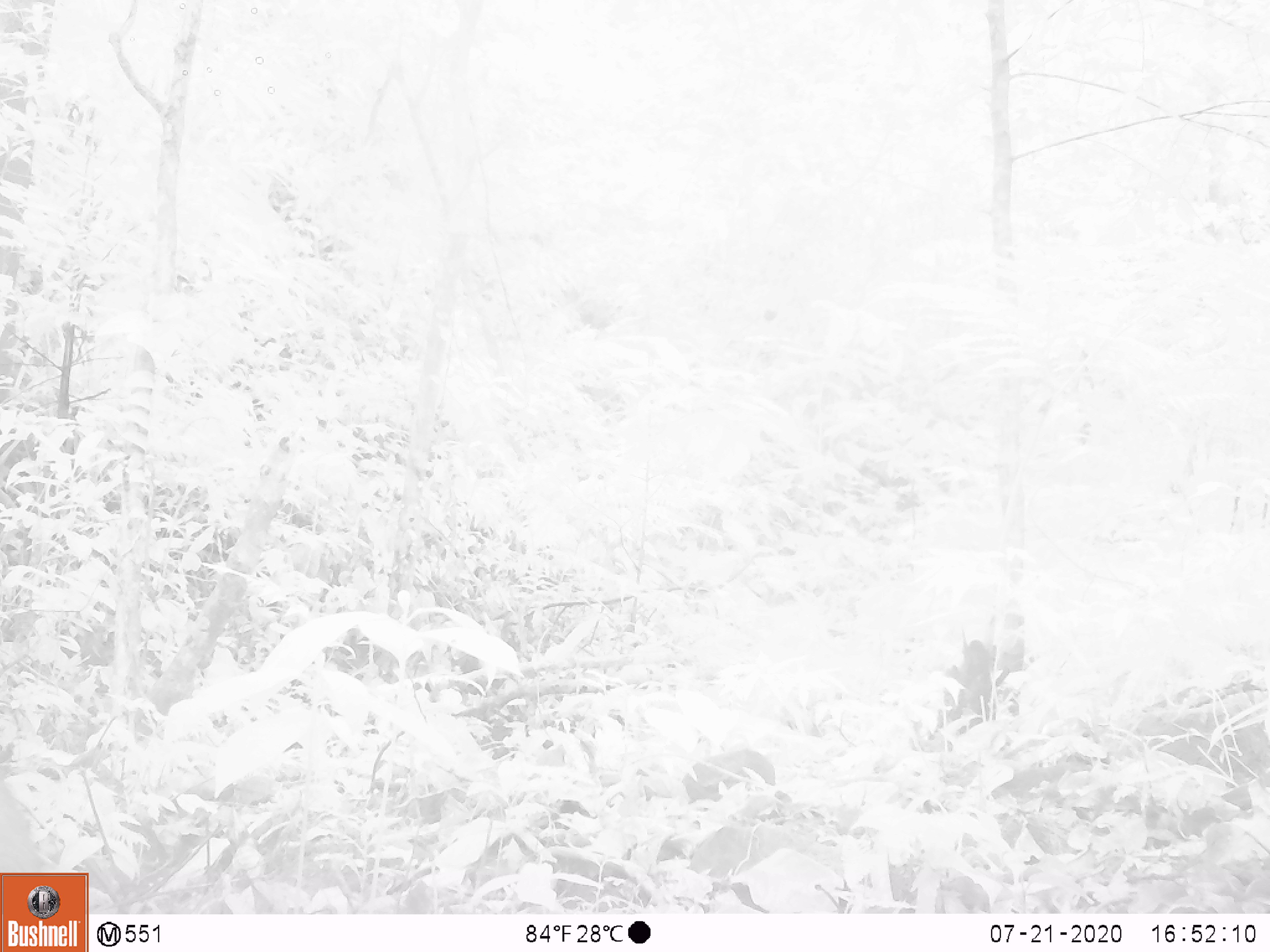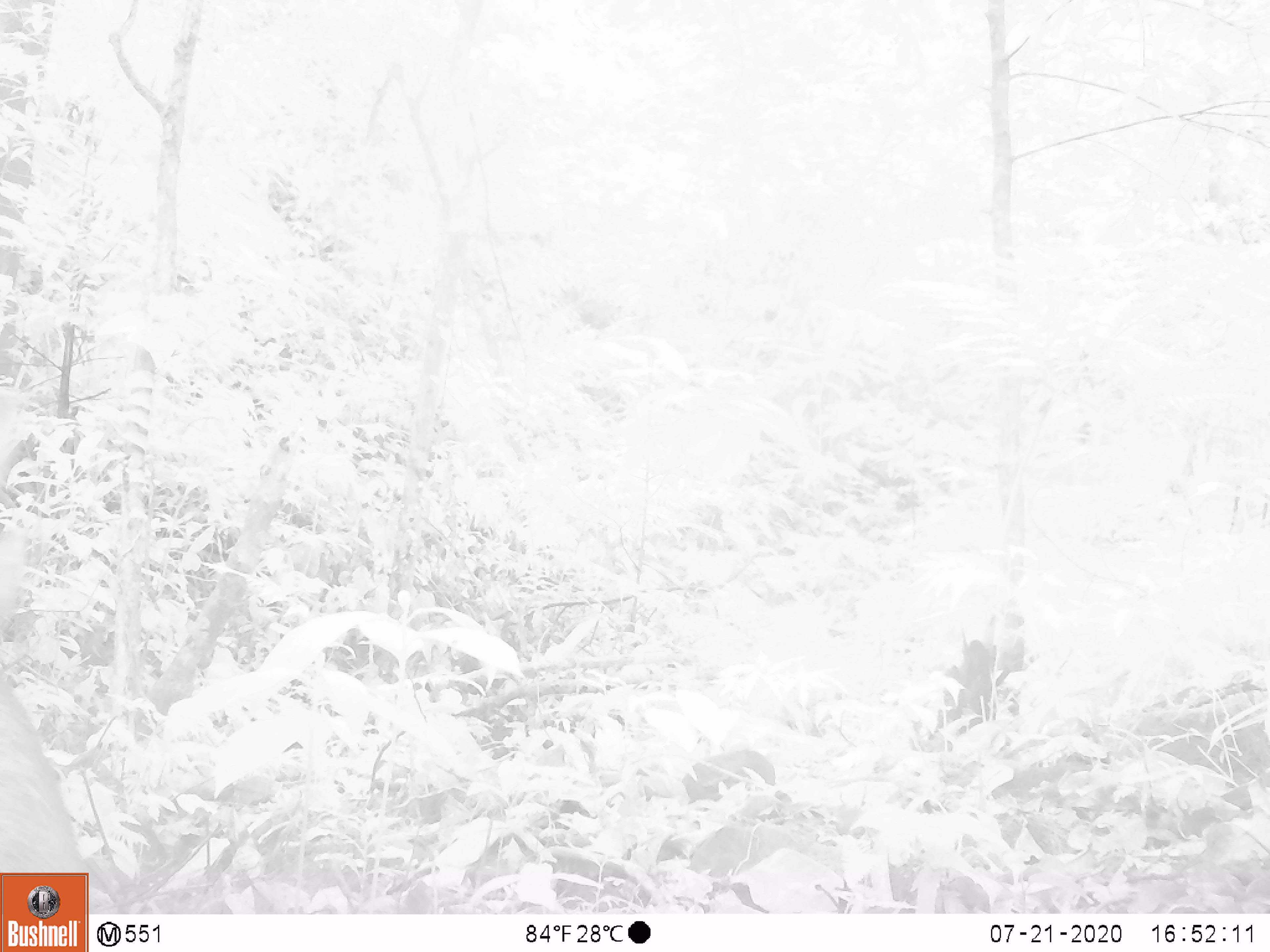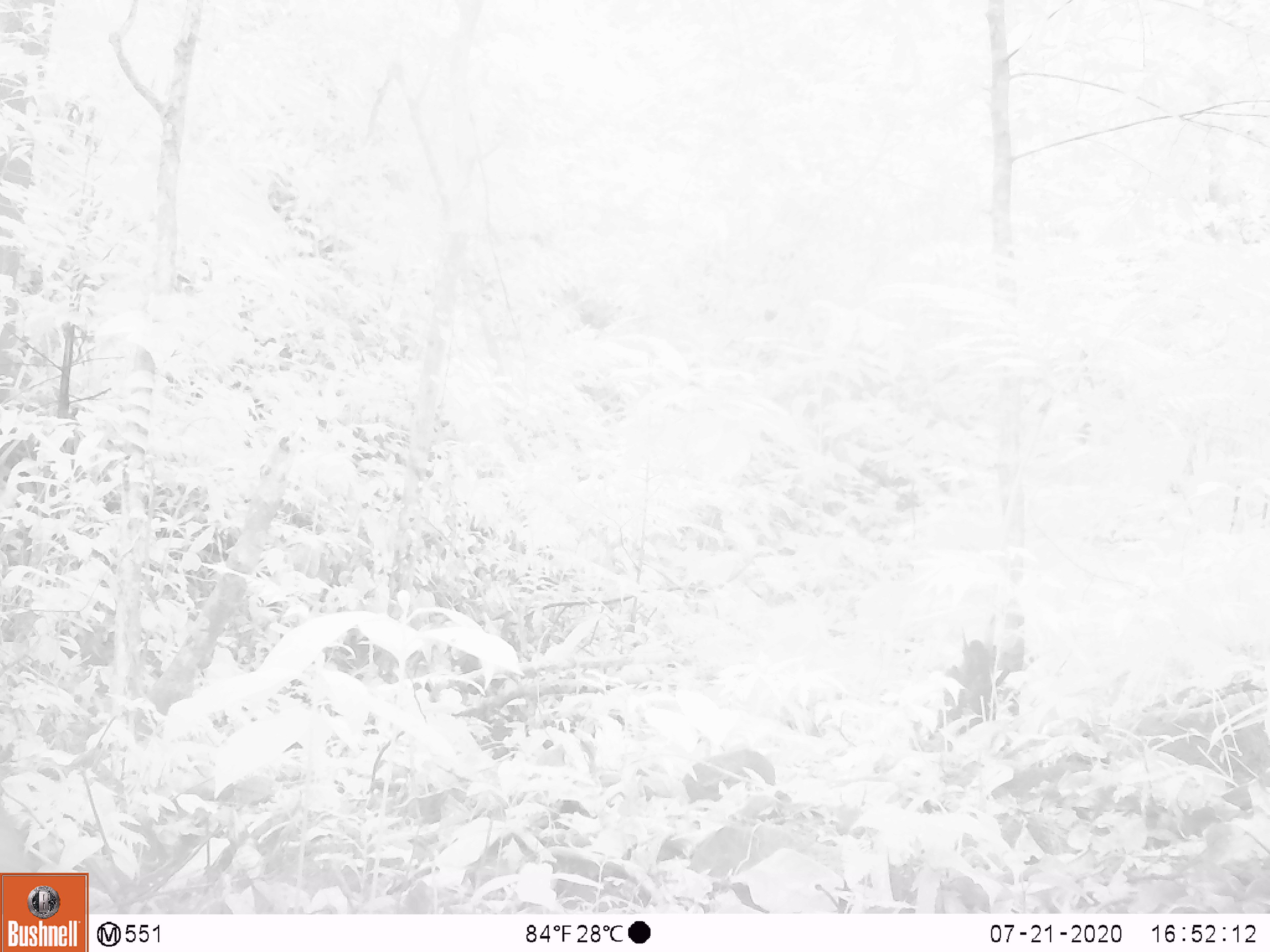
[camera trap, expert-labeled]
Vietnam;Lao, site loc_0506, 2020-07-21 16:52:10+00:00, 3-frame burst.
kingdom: Animalia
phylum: Chordata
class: Mammalia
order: Artiodactyla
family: Cervidae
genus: Rusa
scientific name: Rusa unicolor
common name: sambar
Sambar (Rusa unicolor). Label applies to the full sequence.